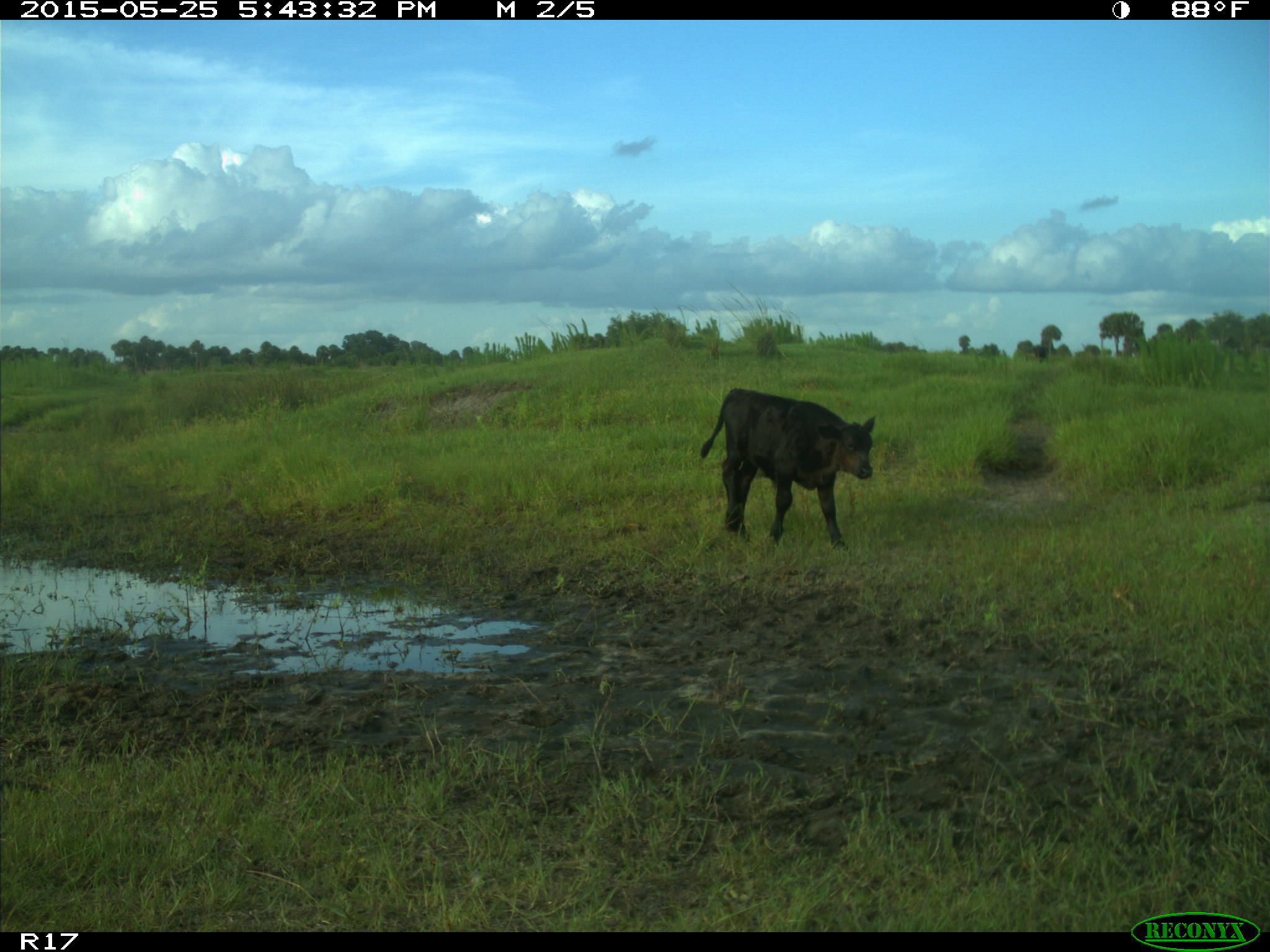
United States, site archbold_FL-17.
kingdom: Animalia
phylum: Chordata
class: Mammalia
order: Artiodactyla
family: Bovidae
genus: Bos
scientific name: Bos taurus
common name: domestic cow